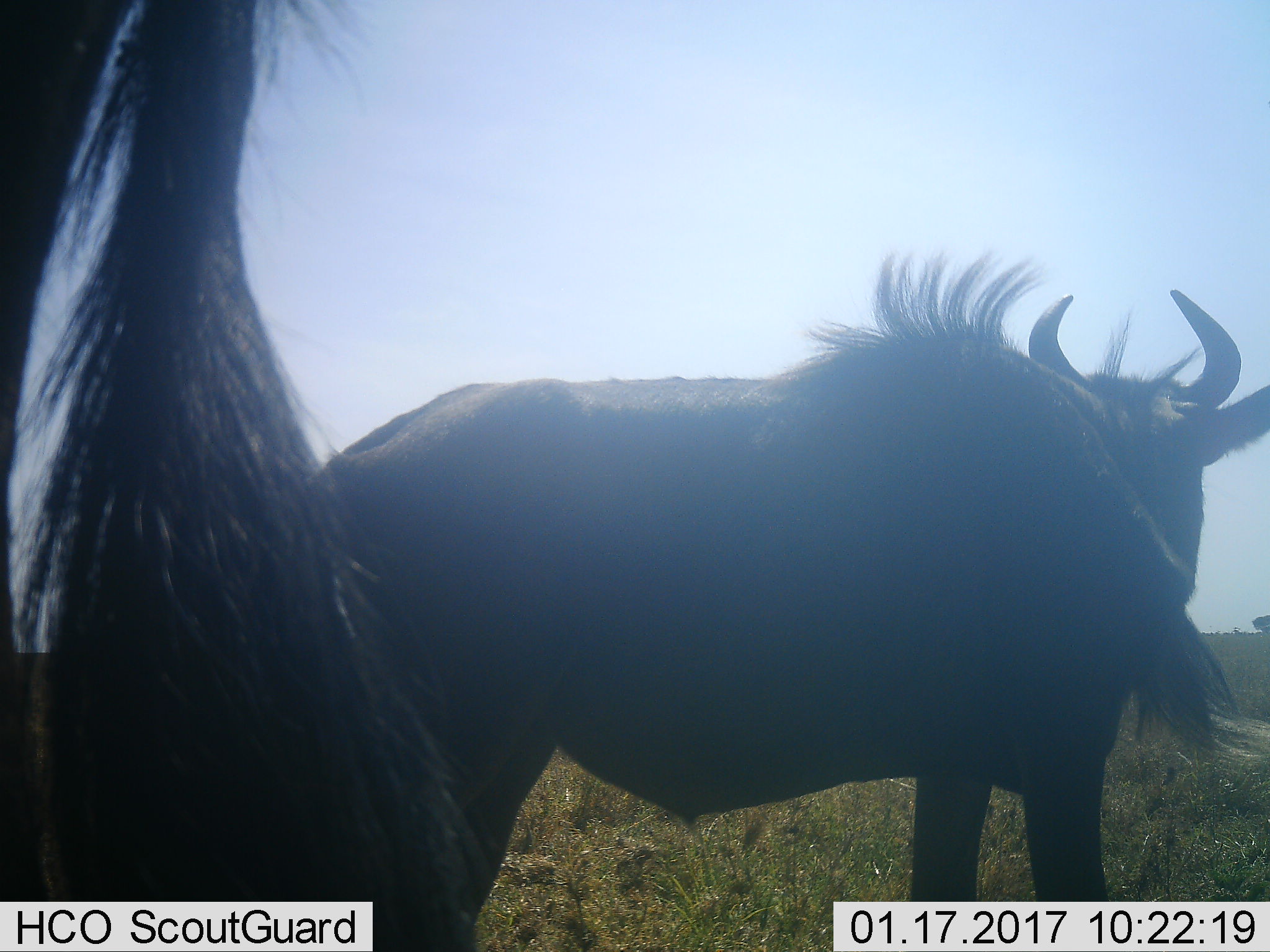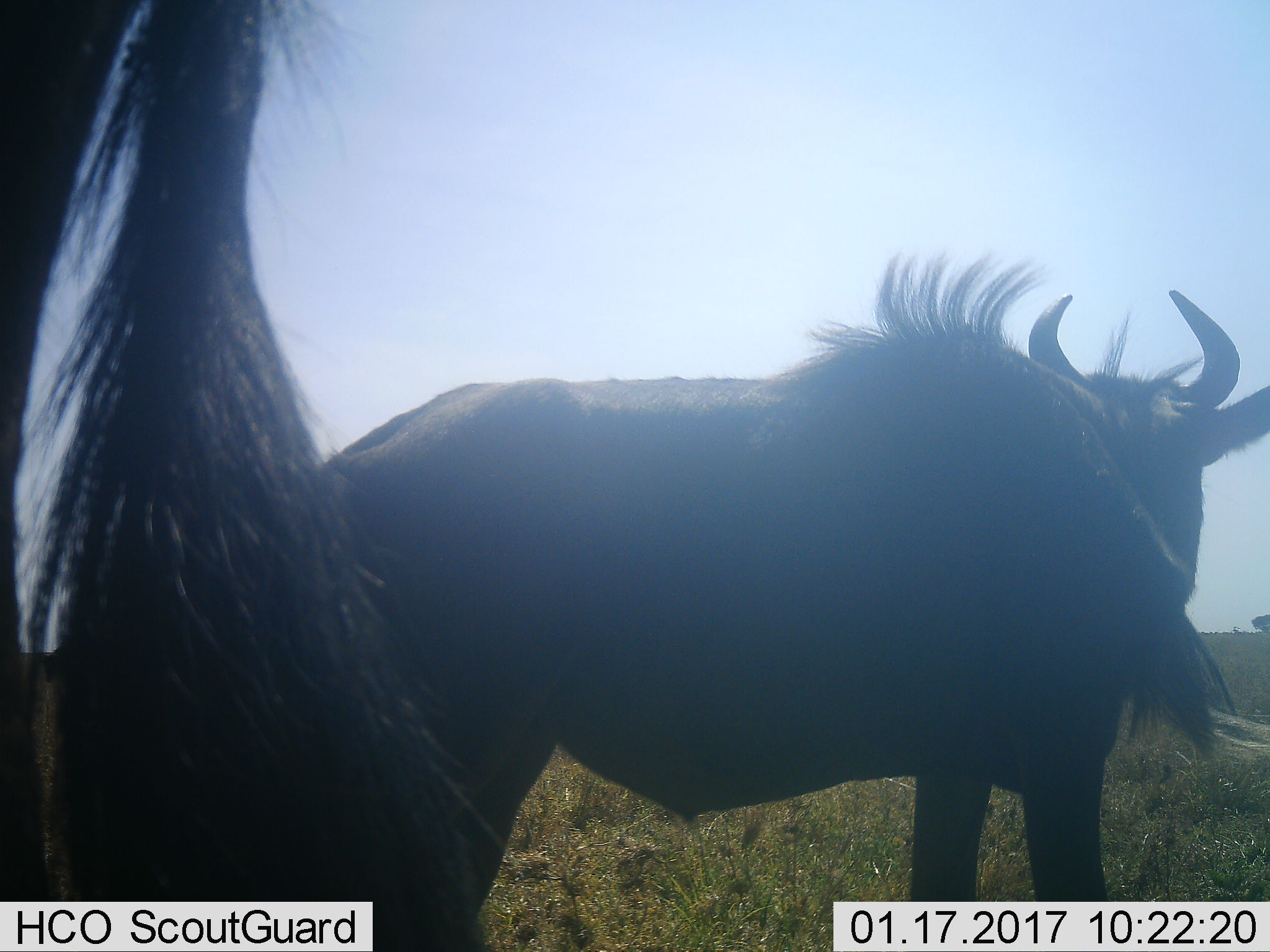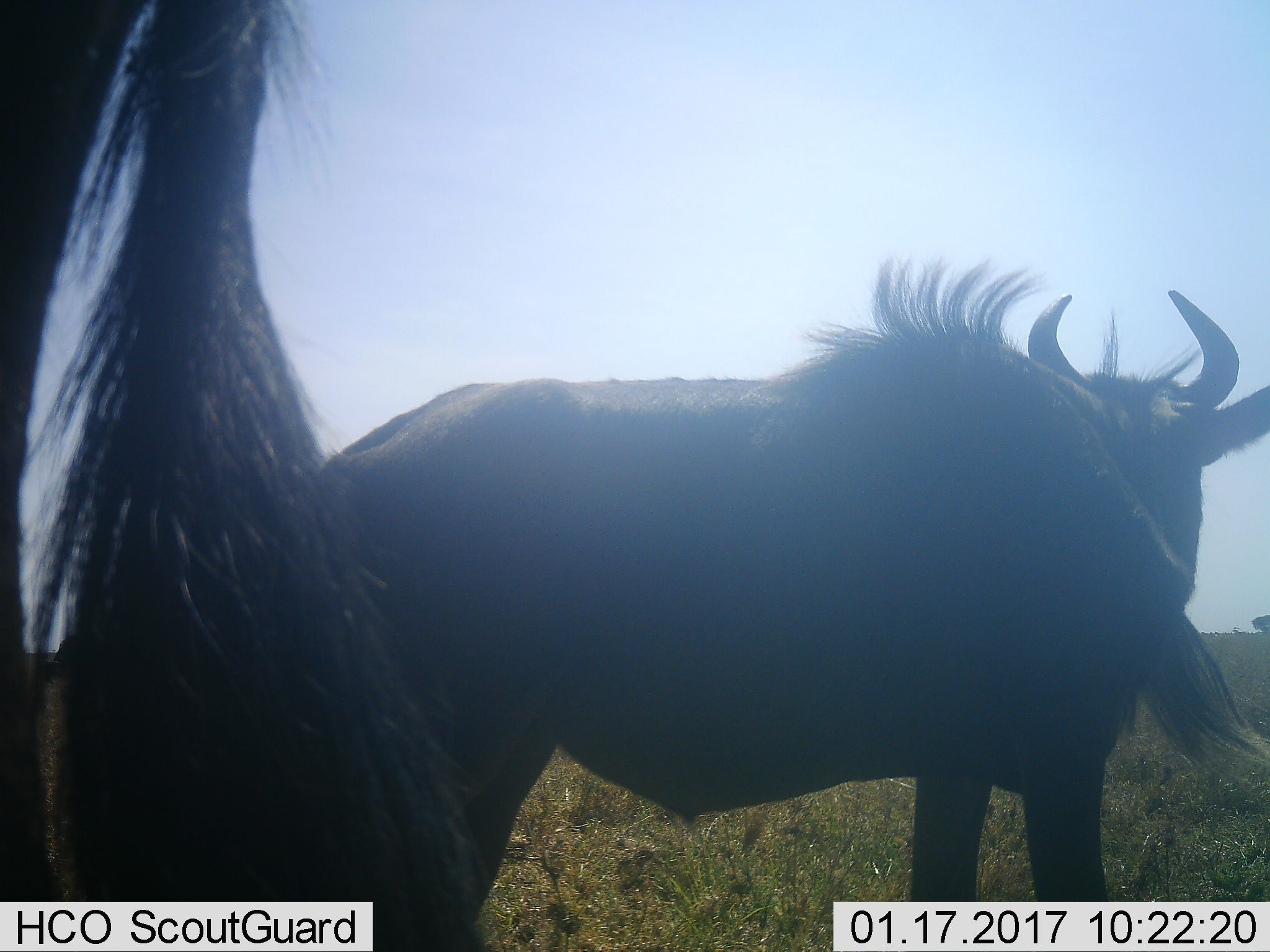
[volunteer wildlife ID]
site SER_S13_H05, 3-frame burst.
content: unidentified animal